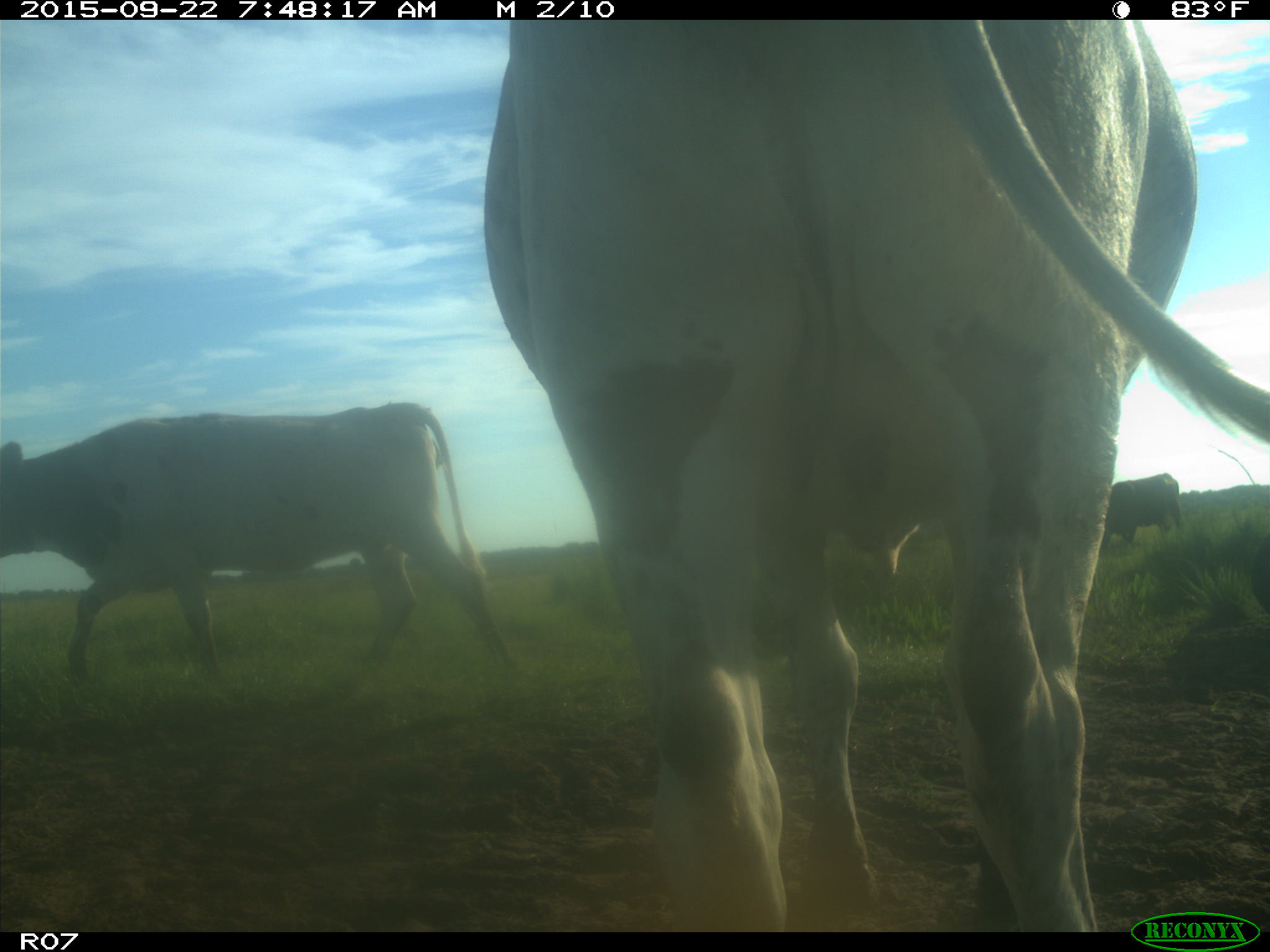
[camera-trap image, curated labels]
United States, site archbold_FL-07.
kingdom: Animalia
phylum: Chordata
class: Mammalia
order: Artiodactyla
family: Bovidae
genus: Bos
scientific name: Bos taurus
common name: domestic cow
Bos taurus (domestic cow).